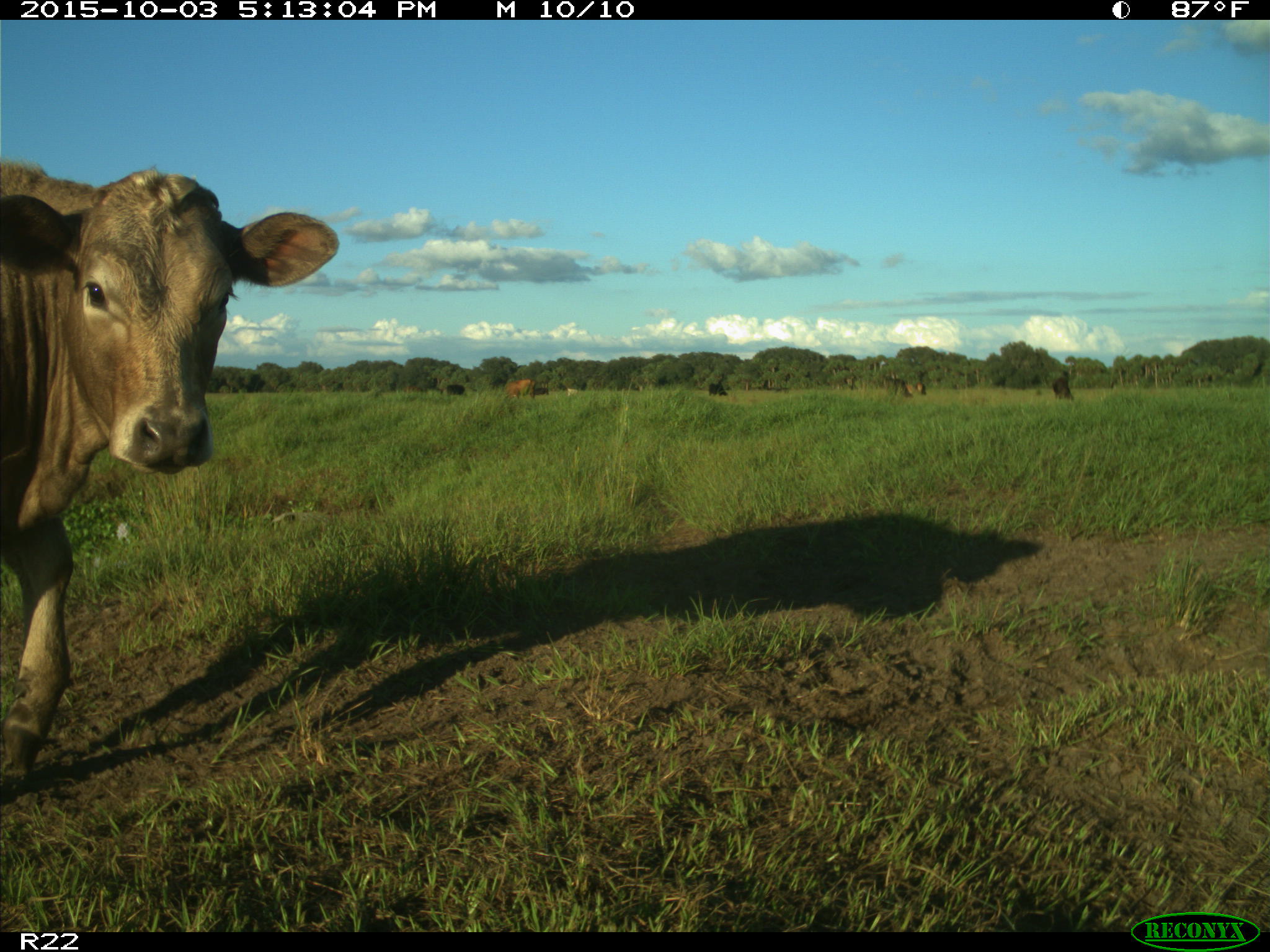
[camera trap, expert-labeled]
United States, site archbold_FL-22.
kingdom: Animalia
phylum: Chordata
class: Mammalia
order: Artiodactyla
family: Bovidae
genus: Bos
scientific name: Bos taurus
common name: domestic cow